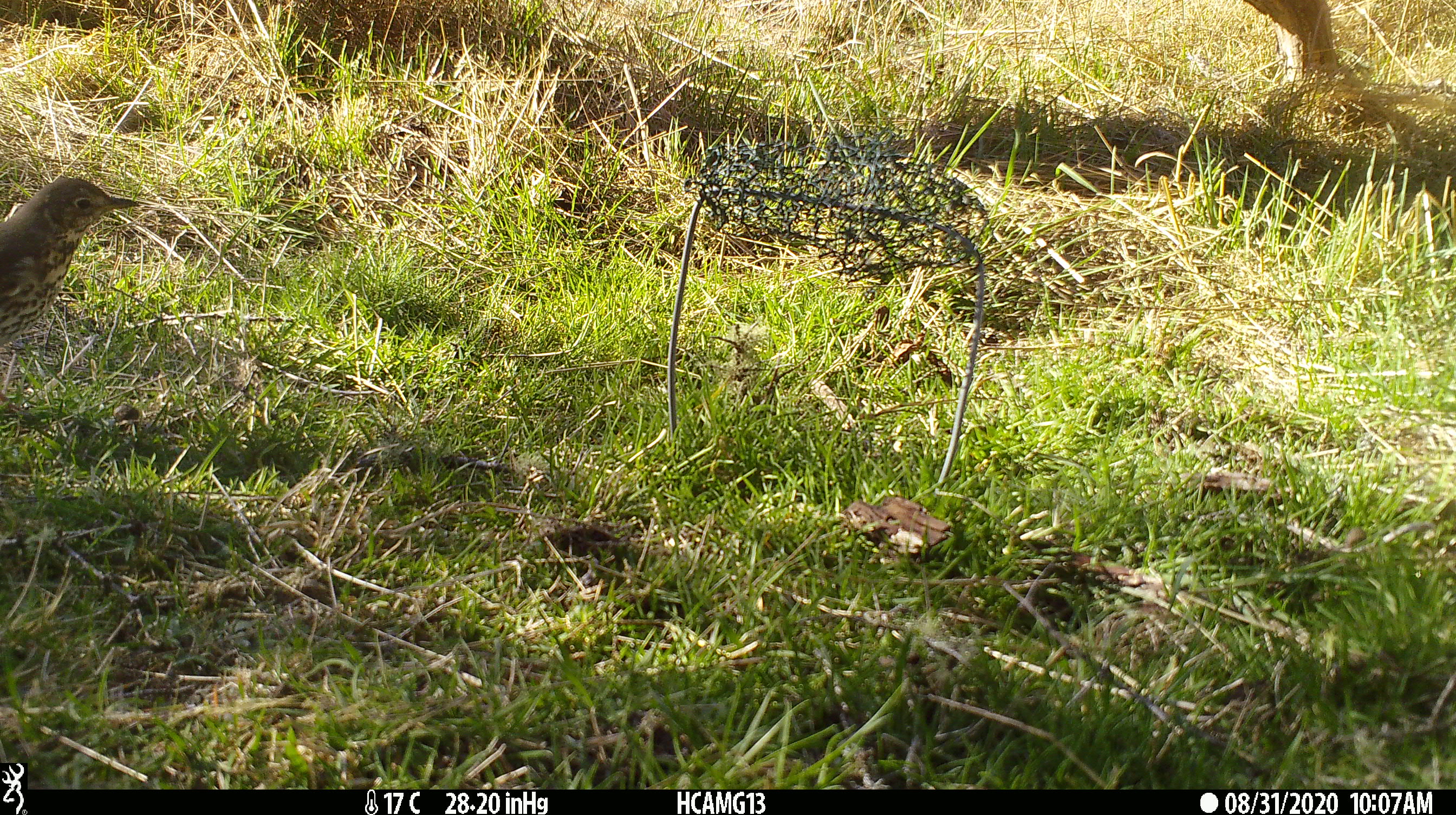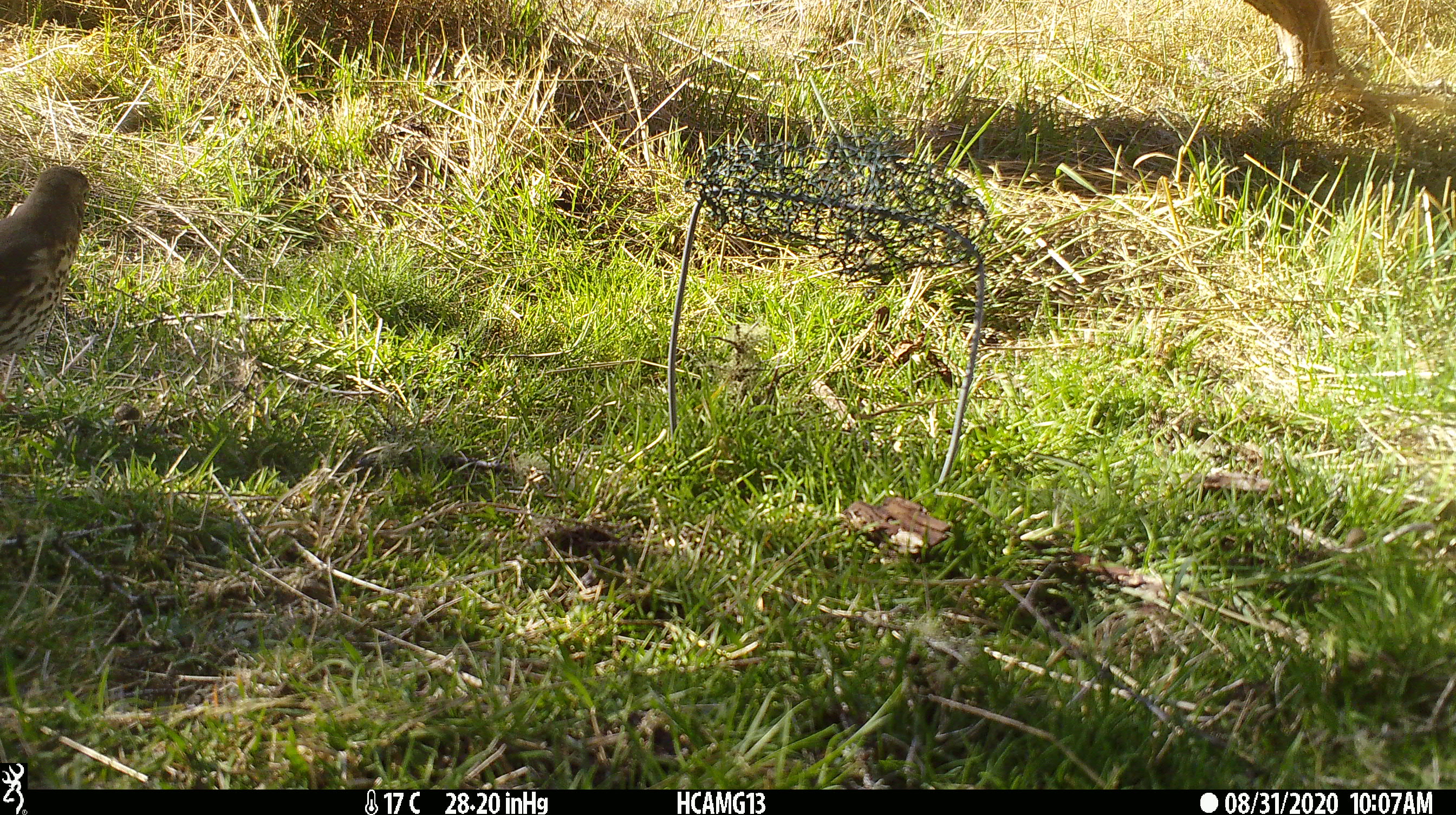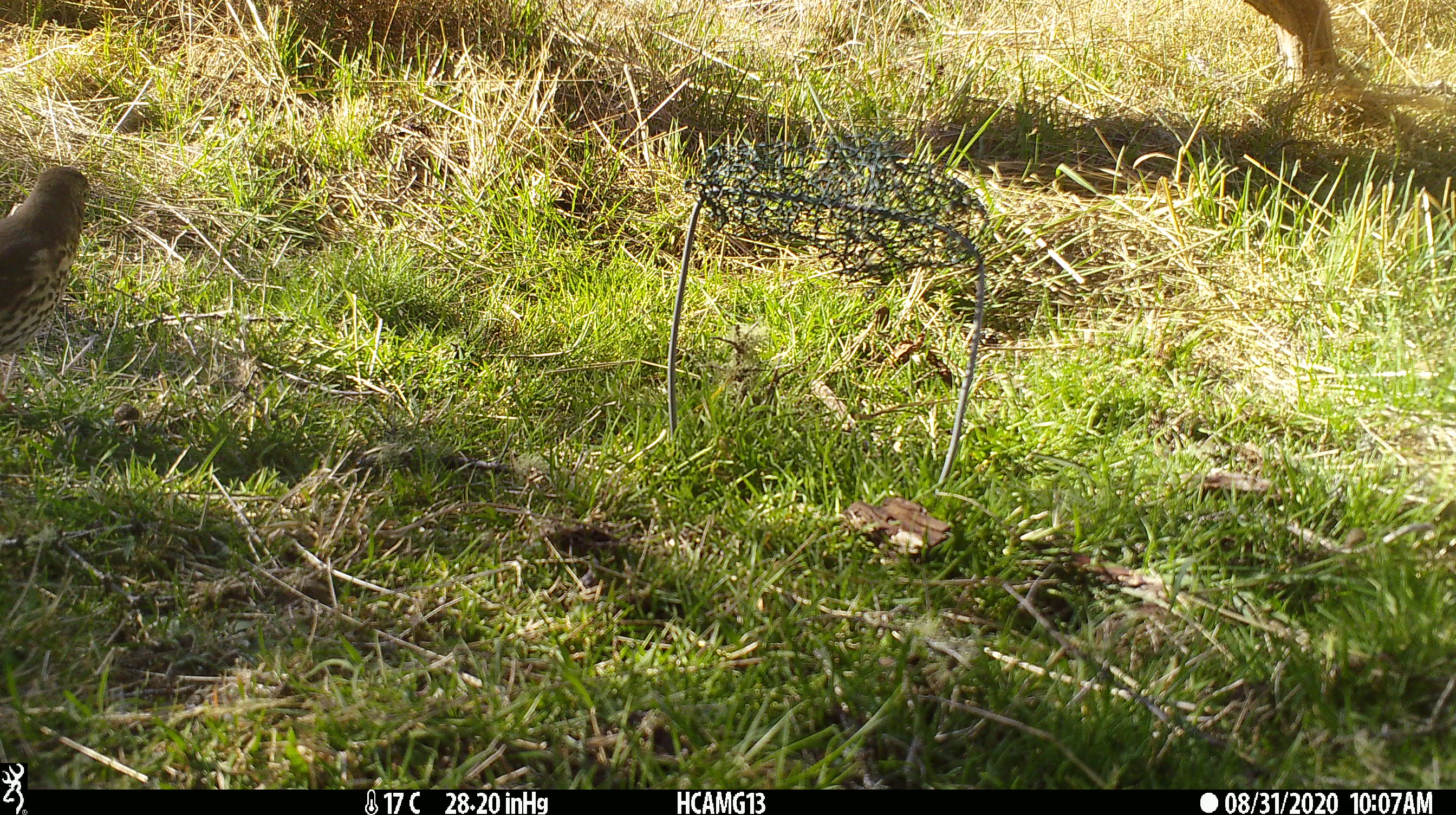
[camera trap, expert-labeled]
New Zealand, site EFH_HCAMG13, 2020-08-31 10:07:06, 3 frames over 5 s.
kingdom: Animalia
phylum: Chordata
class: Aves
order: Passeriformes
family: Turdidae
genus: Turdus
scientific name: Turdus philomelos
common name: song thrush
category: thrush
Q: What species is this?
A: Thrush (song thrush) (Turdus philomelos).